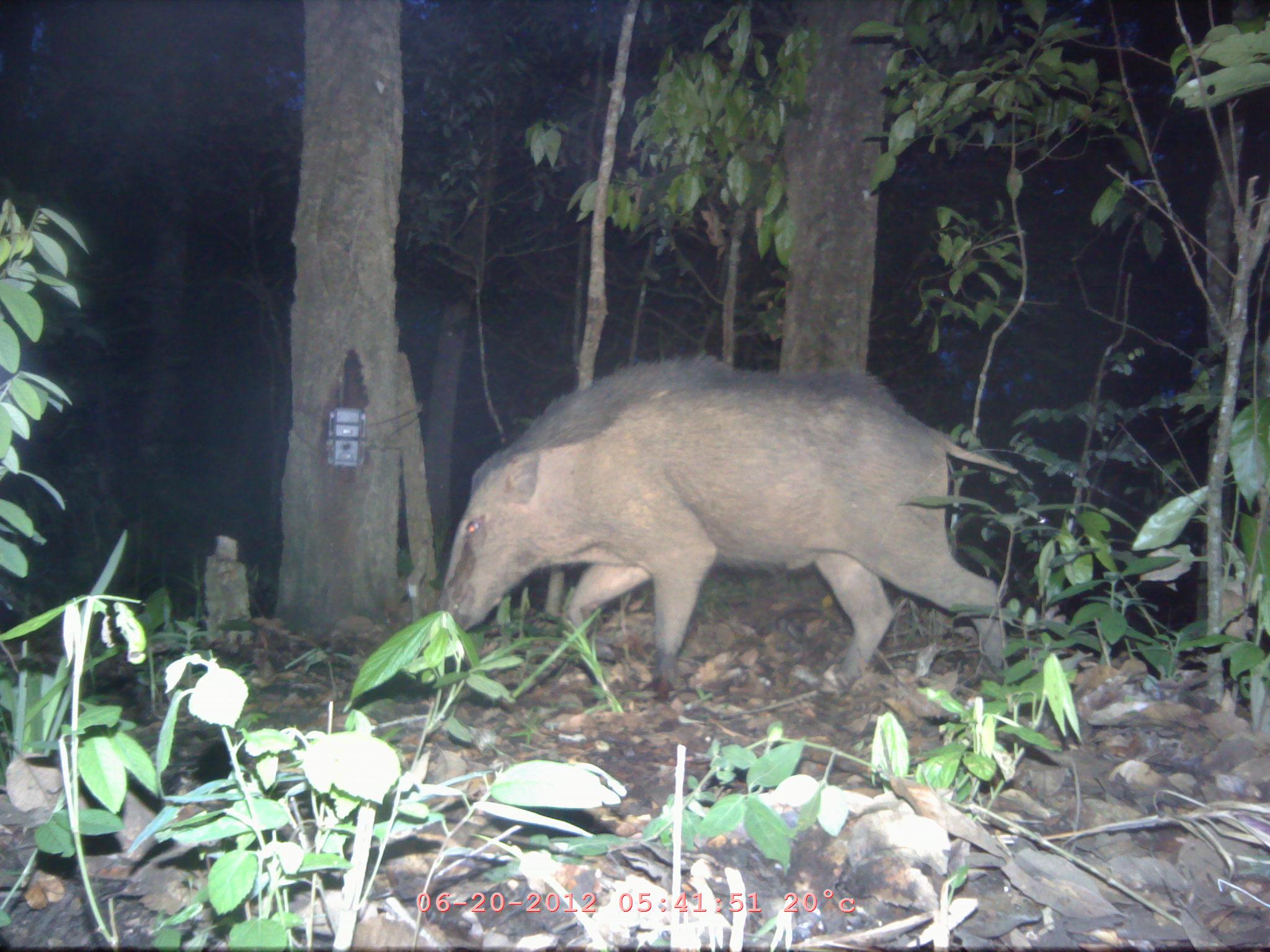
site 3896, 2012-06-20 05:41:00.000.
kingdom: Animalia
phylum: Chordata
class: Mammalia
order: Artiodactyla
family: Suidae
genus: Sus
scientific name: Sus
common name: pigs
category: sus sp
Sus sp (pigs) (Sus), count 1.